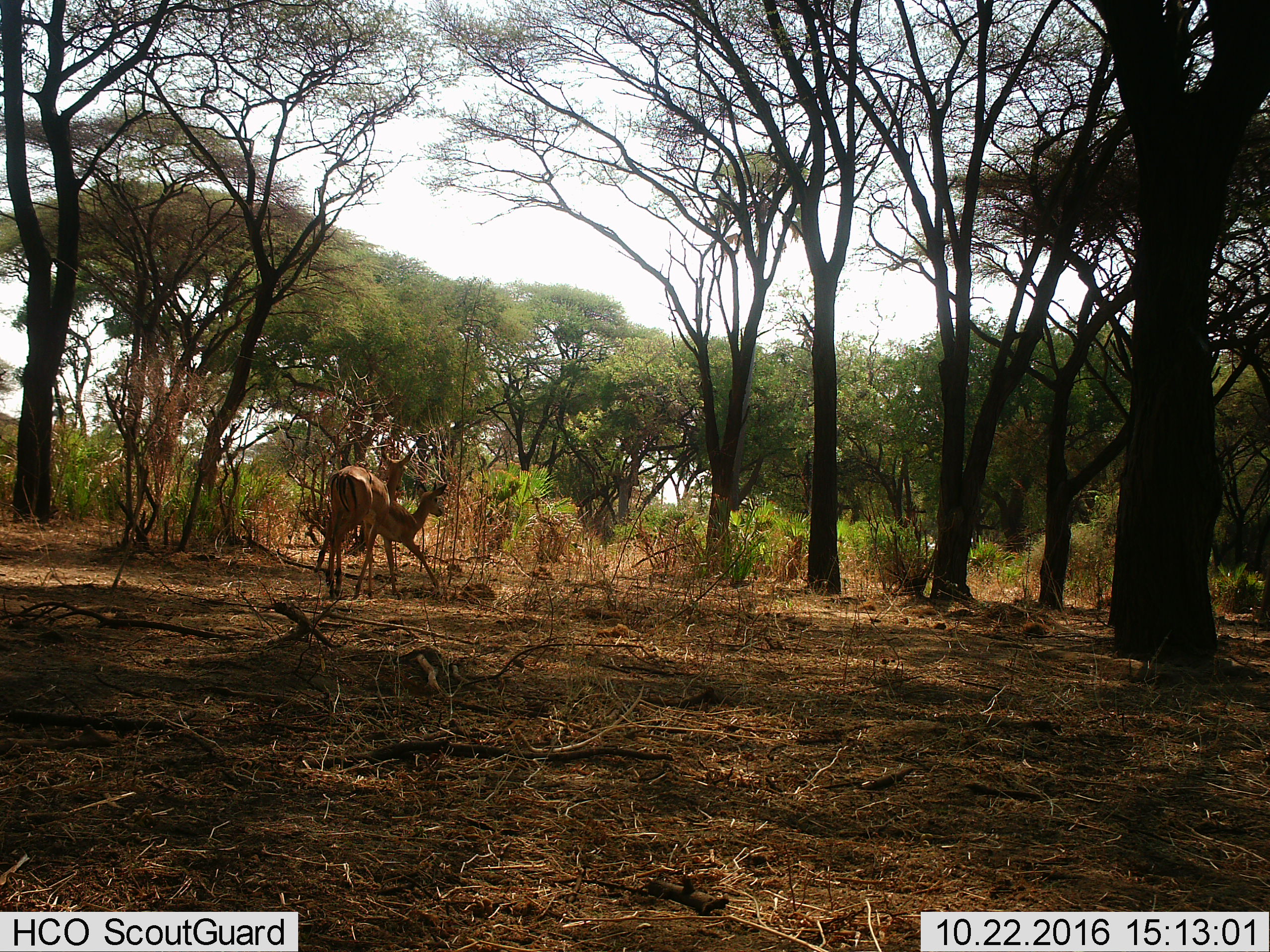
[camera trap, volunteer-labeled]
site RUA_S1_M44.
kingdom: Animalia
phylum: Chordata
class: Mammalia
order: Artiodactyla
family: Bovidae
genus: Aepyceros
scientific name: Aepyceros melampus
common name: impala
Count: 2.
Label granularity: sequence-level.